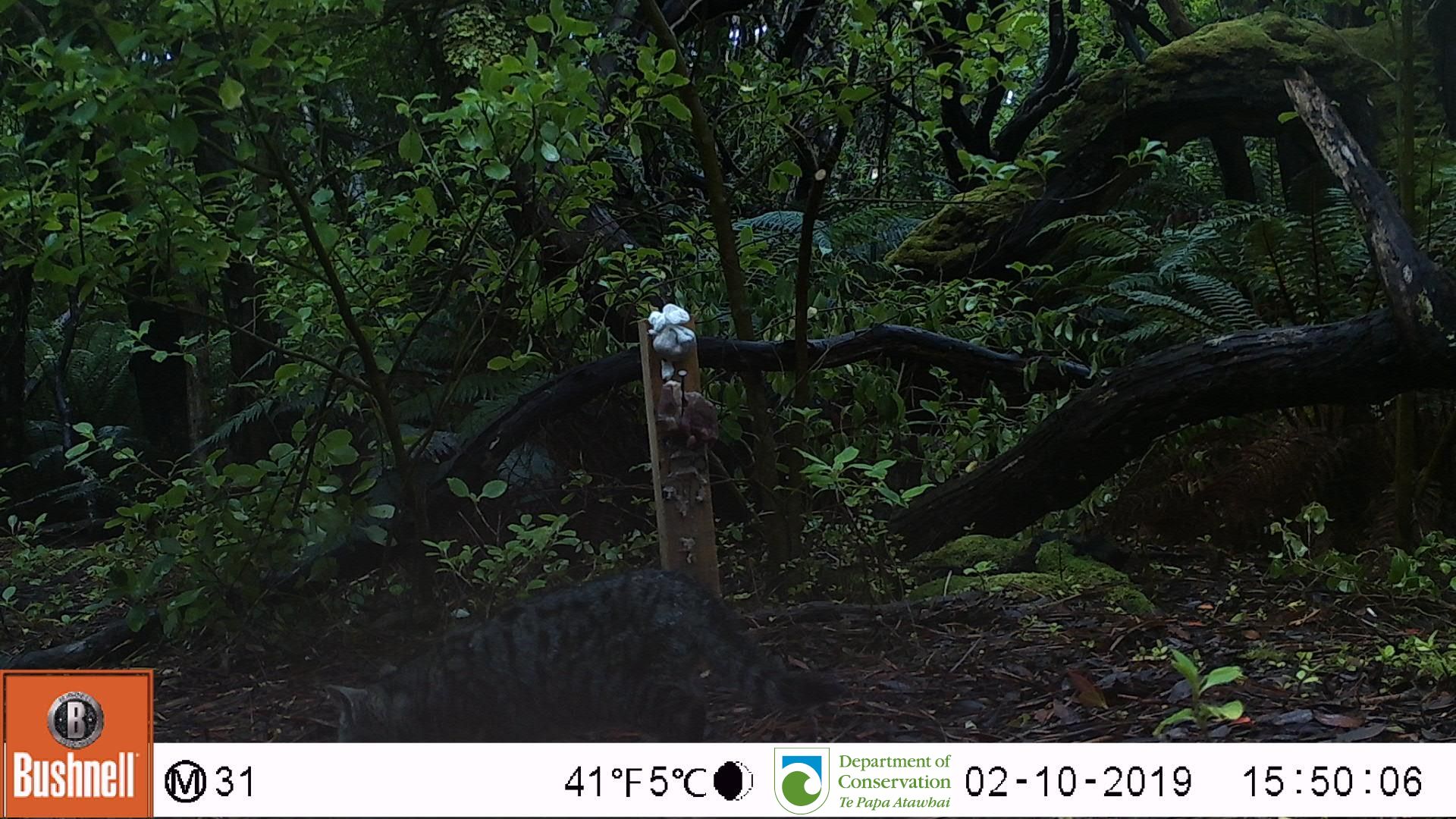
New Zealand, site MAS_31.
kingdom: Animalia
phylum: Chordata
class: Mammalia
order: Carnivora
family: Felidae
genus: Felis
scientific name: Felis catus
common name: domestic cat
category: cat